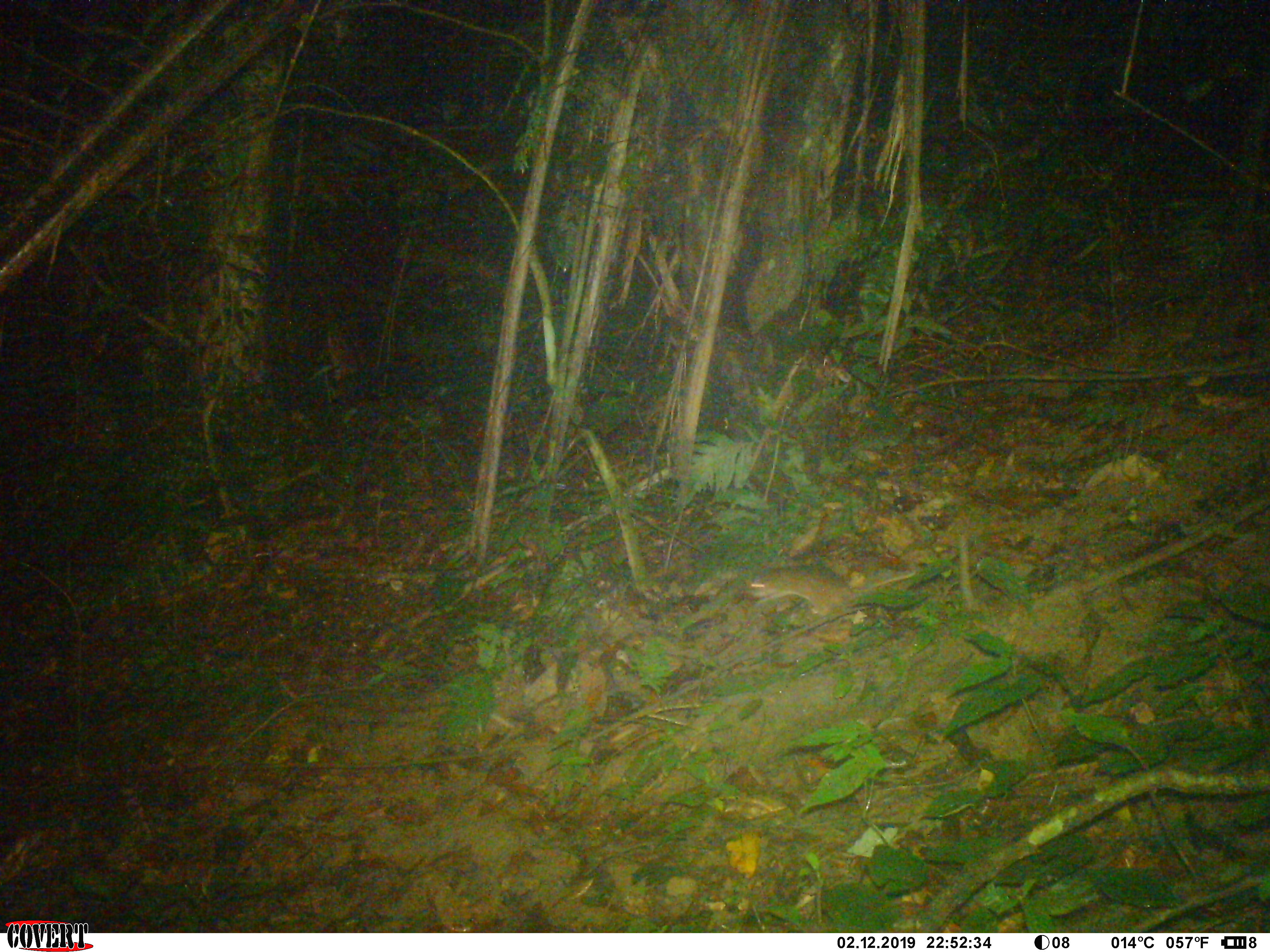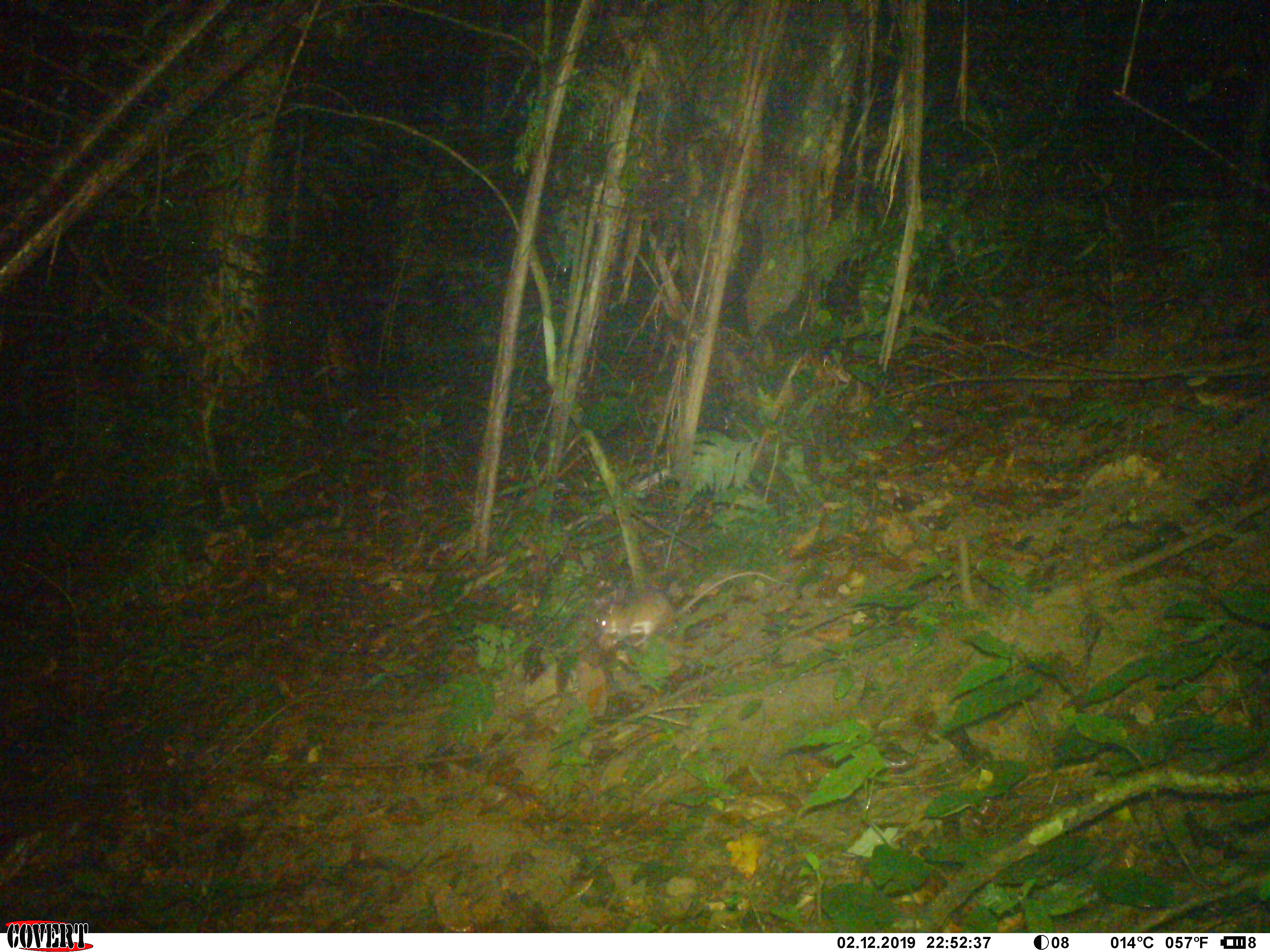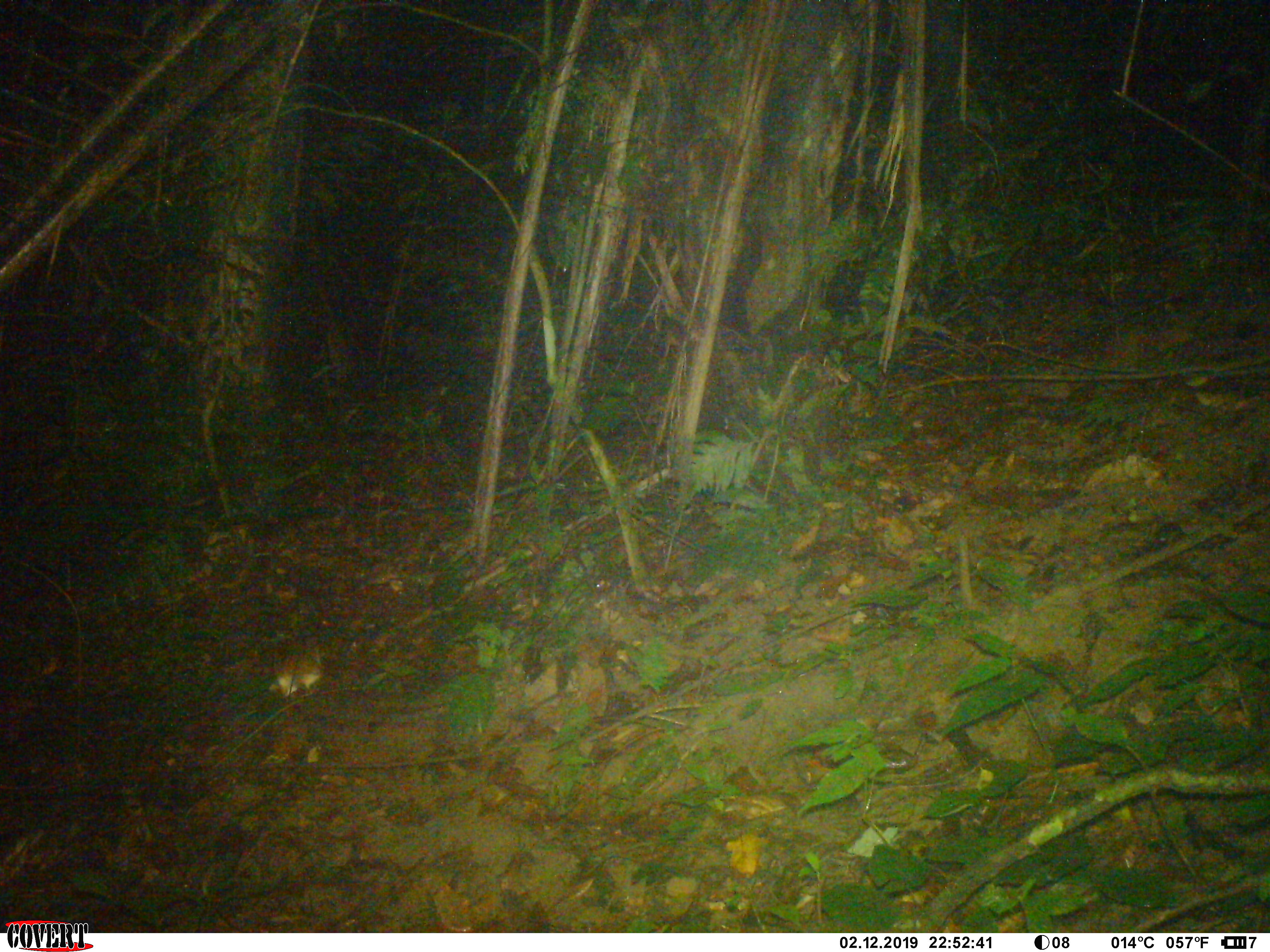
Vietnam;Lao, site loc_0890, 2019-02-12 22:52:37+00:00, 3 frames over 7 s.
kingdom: Animalia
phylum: Chordata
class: Mammalia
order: Rodentia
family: Muridae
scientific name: Muridae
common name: old-world mice and rats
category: unidentified murid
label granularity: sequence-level